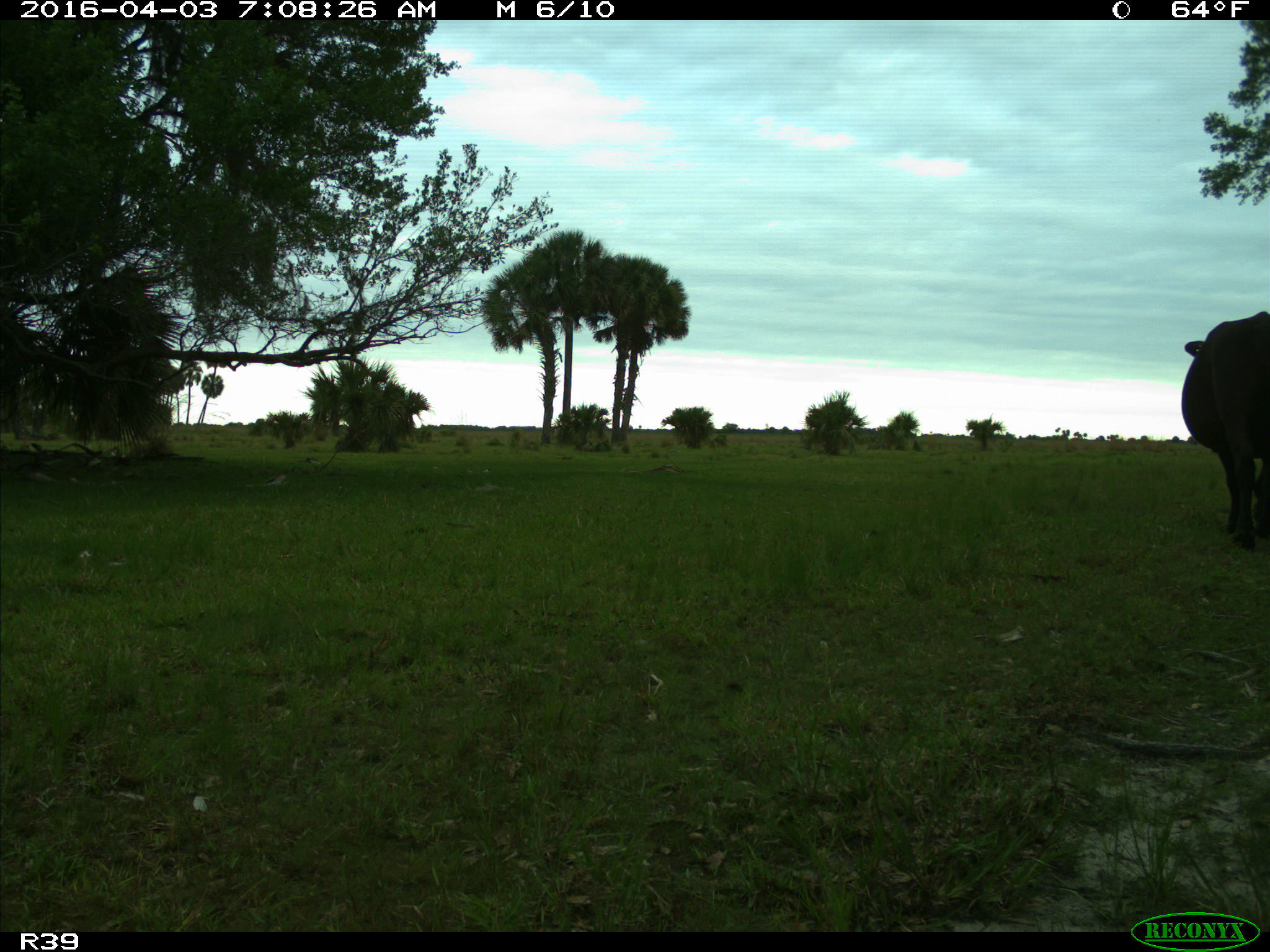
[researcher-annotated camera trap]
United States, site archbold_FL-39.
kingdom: Animalia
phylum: Chordata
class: Mammalia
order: Artiodactyla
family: Bovidae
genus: Bos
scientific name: Bos taurus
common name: domestic cow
Bos taurus (domestic cow).